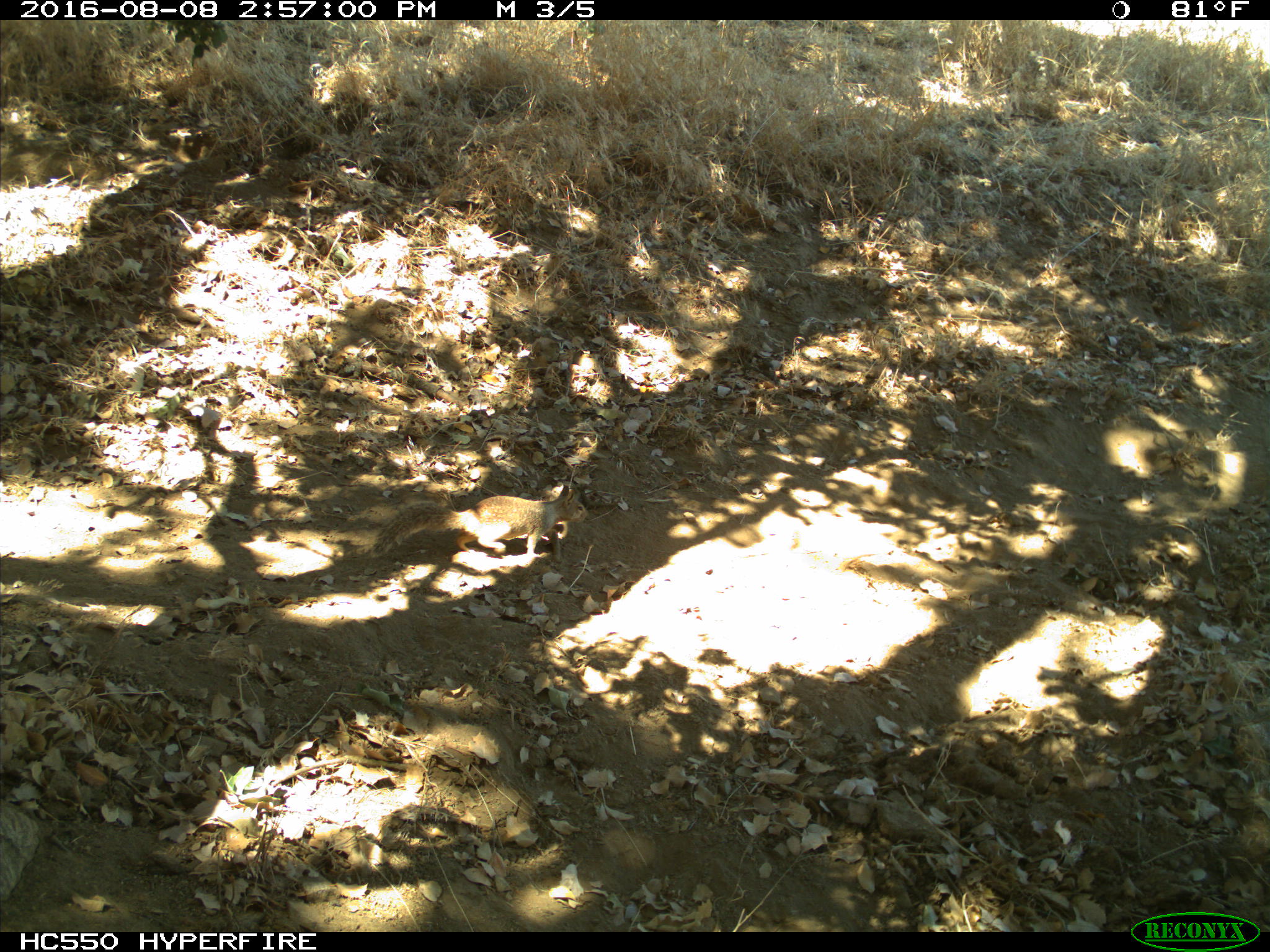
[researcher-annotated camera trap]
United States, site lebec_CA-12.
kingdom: Animalia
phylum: Chordata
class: Mammalia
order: Rodentia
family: Sciuridae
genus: Otospermophilus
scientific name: Otospermophilus beecheyi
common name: california ground squirrel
Otospermophilus beecheyi (california ground squirrel).